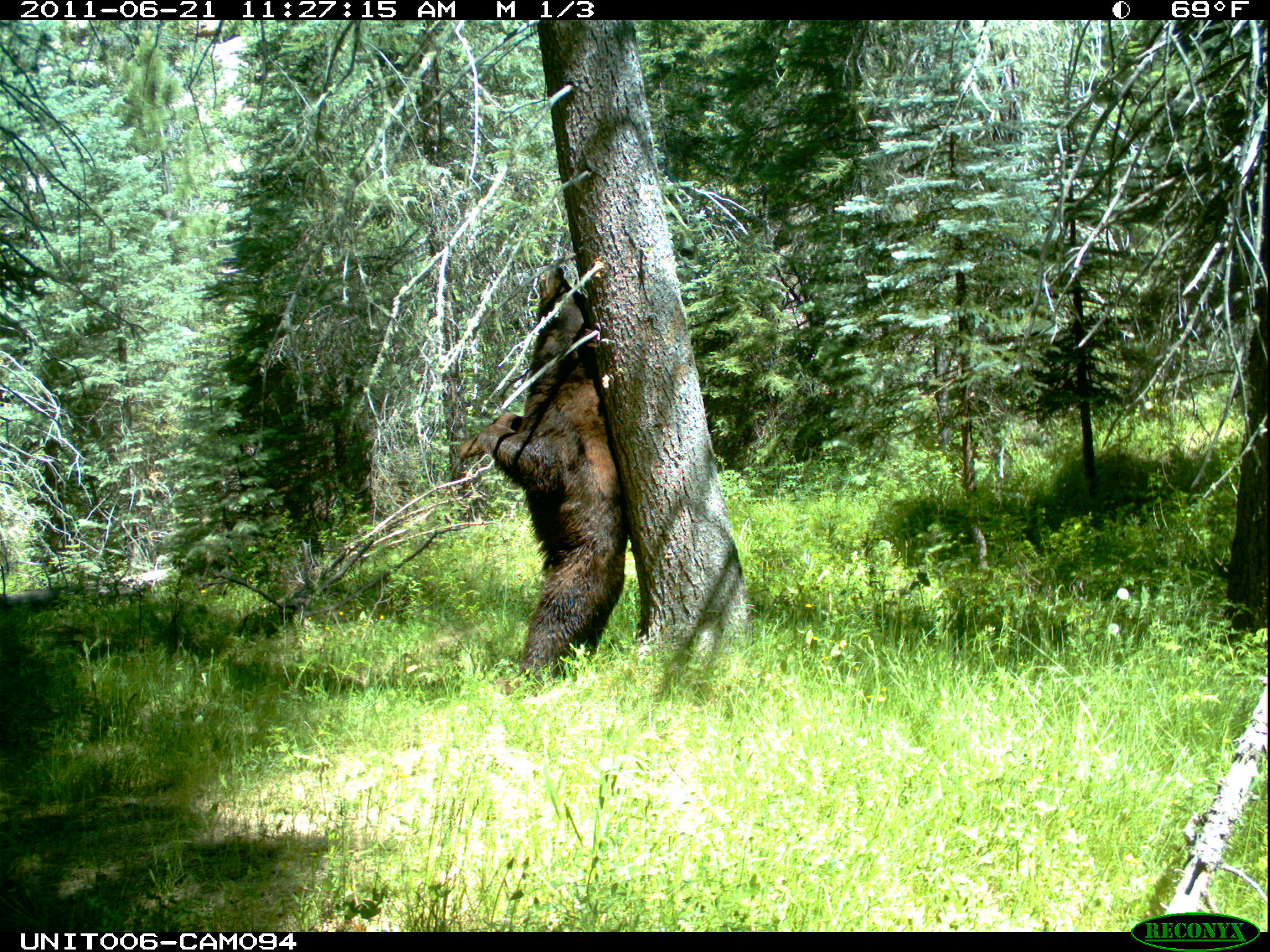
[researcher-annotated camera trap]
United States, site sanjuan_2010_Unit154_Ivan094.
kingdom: Animalia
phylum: Chordata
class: Mammalia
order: Carnivora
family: Ursidae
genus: Ursus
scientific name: Ursus americanus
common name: american black bear